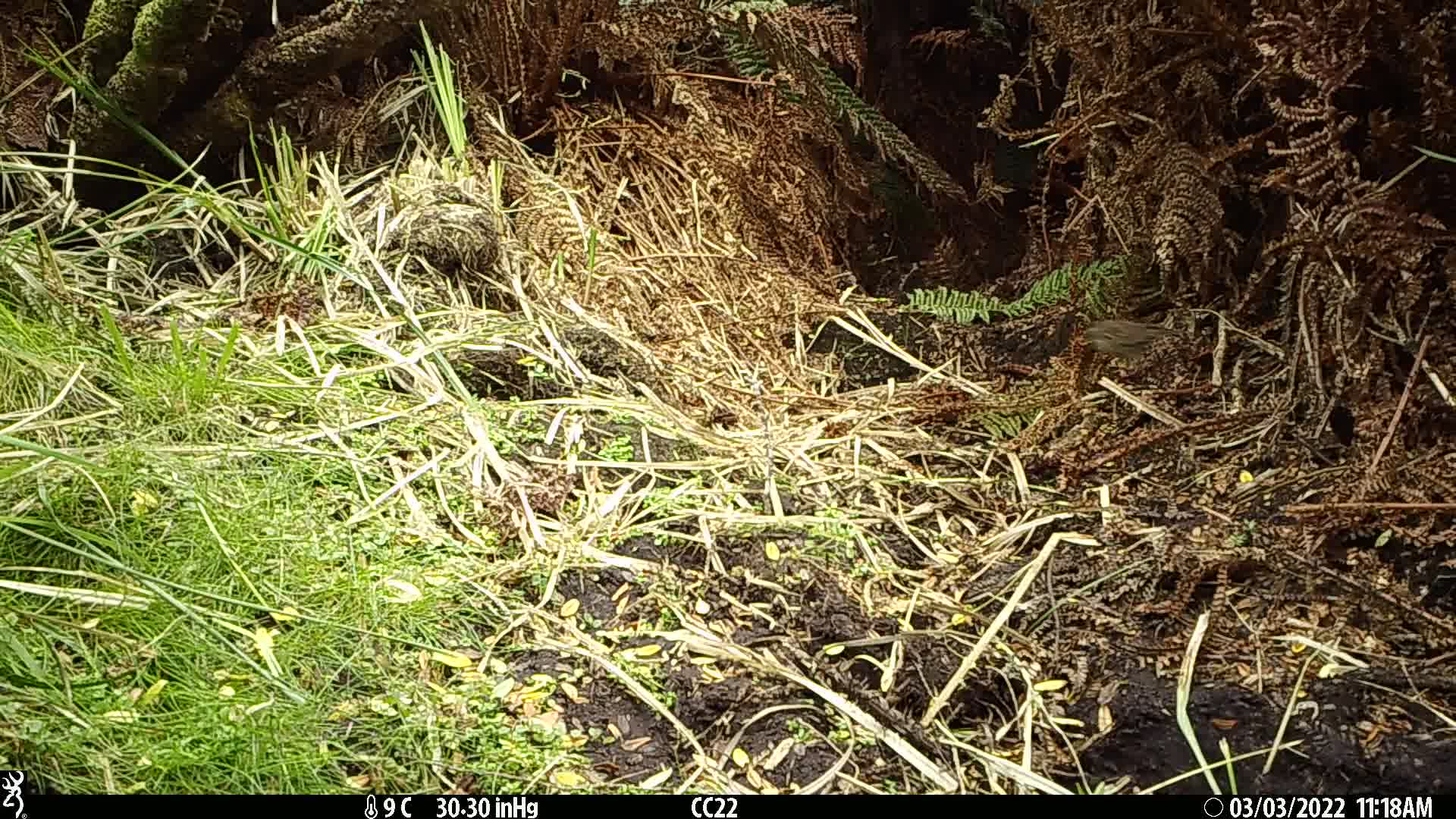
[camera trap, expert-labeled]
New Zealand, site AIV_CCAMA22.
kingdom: Animalia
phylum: Chordata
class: Aves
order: Passeriformes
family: Prunellidae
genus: Prunella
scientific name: Prunella modularis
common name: dunnock